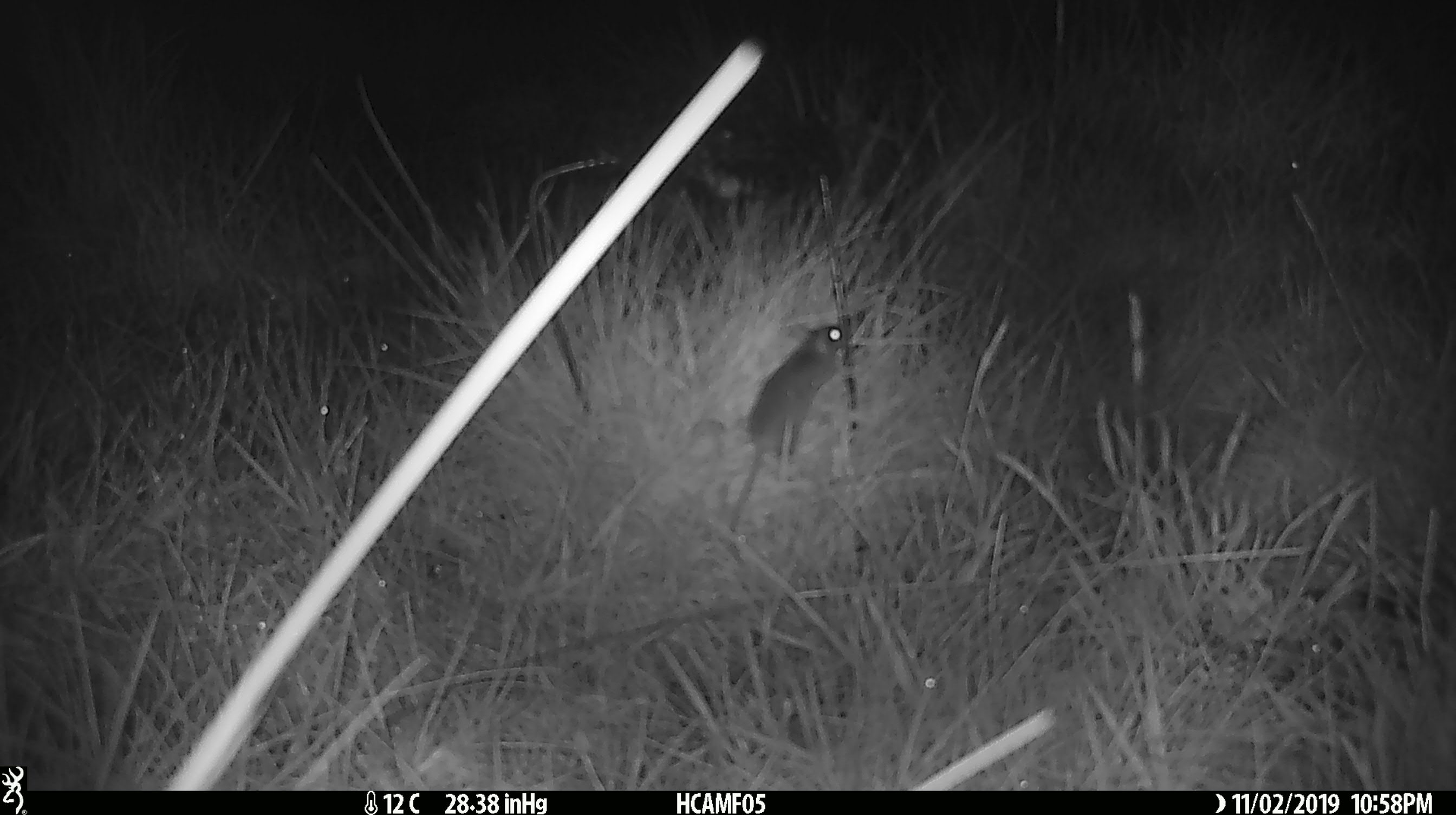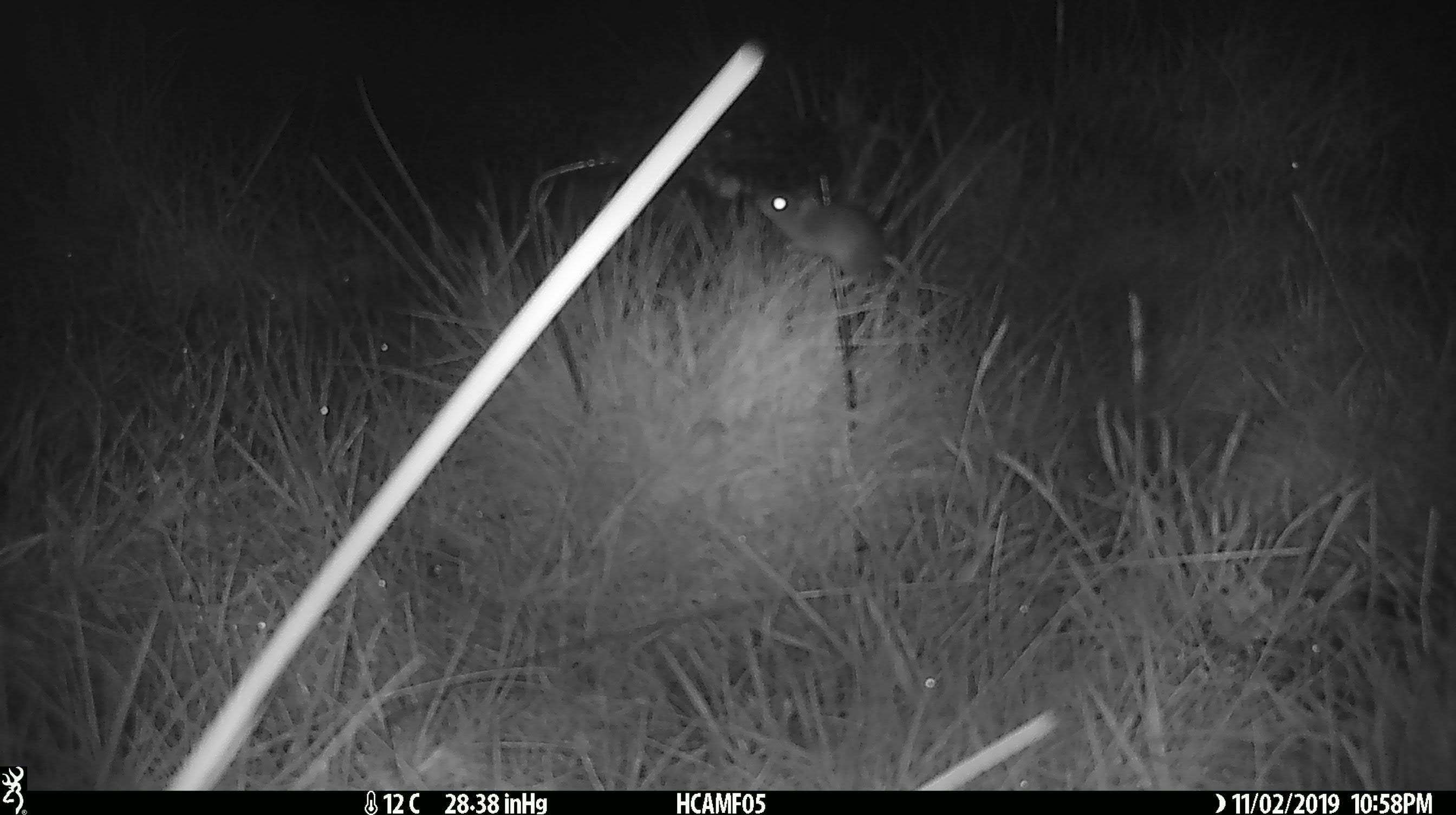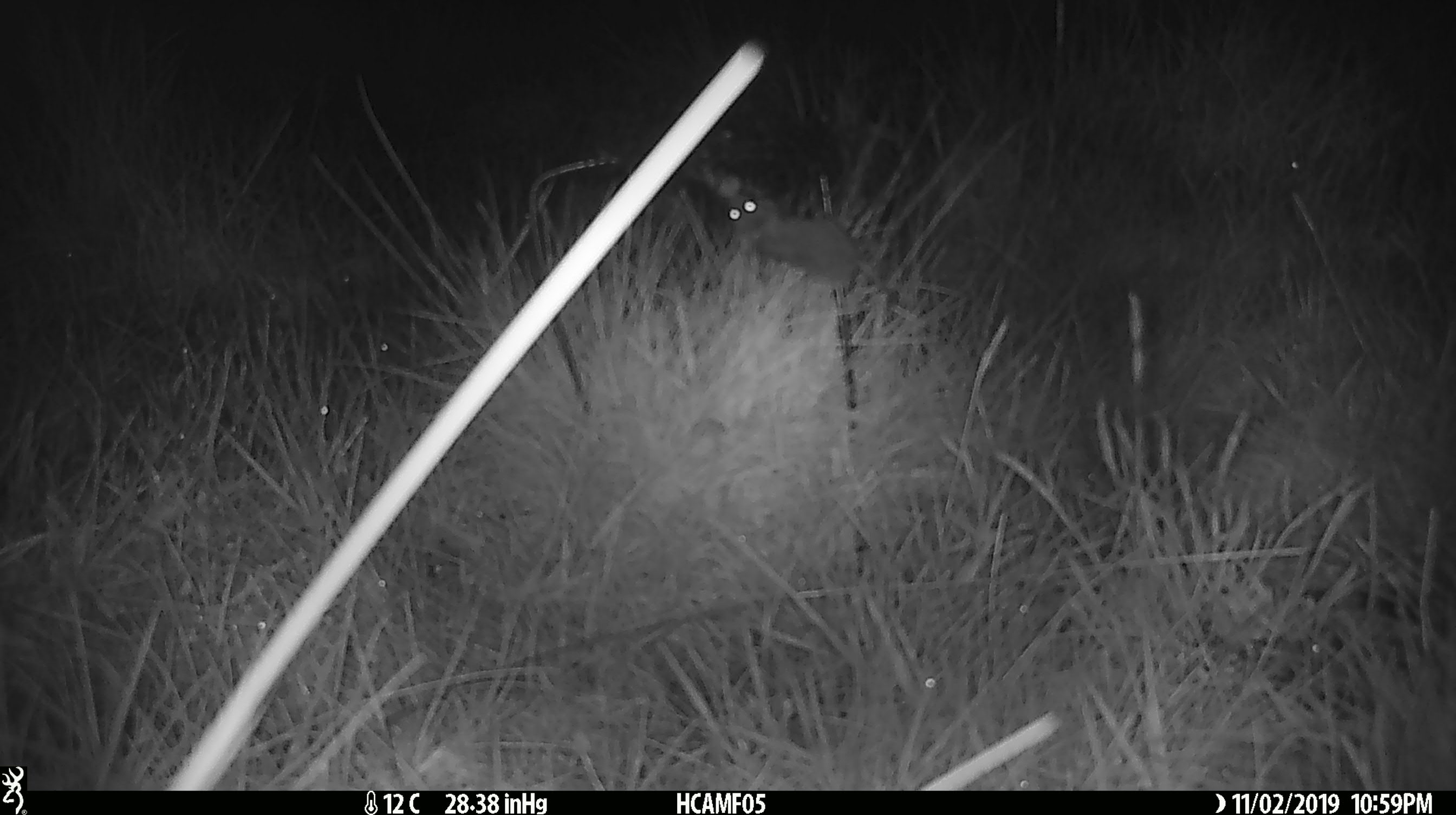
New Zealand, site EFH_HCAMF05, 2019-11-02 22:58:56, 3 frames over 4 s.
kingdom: Animalia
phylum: Chordata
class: Mammalia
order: Rodentia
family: Muridae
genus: Mus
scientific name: Mus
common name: mouse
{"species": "mouse (Mus)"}